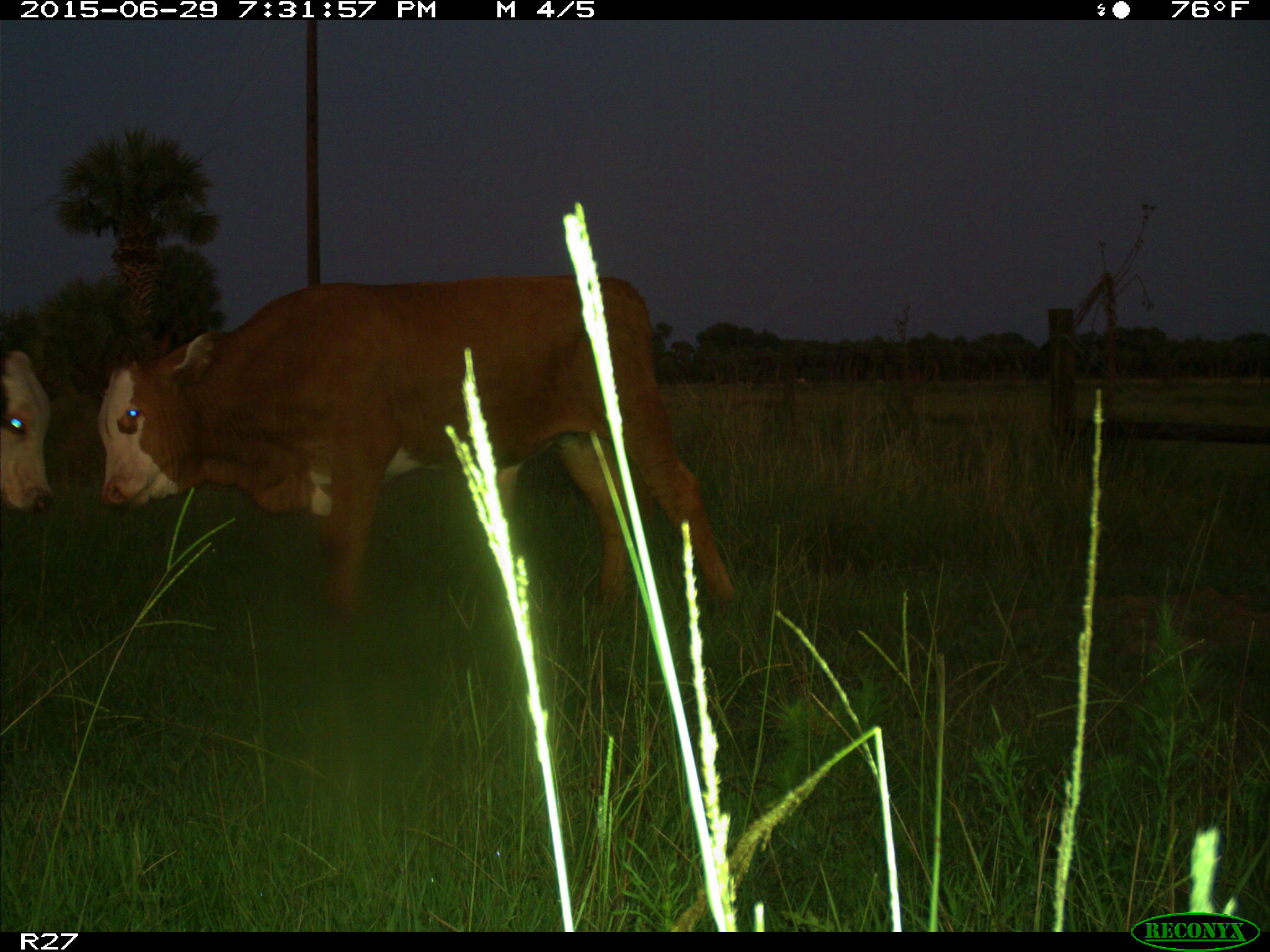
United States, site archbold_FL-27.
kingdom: Animalia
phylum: Chordata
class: Mammalia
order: Artiodactyla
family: Bovidae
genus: Bos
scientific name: Bos taurus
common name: domestic cow